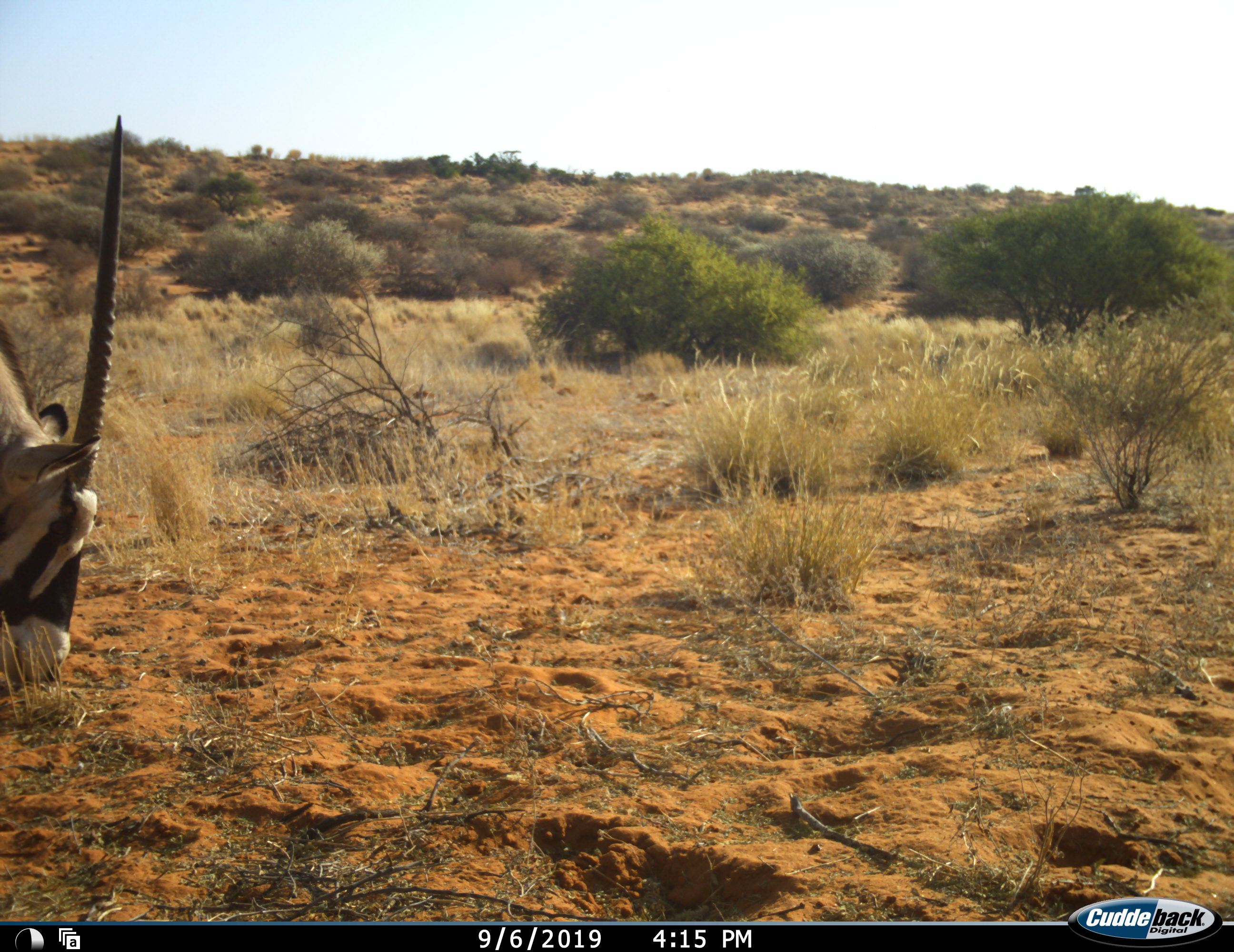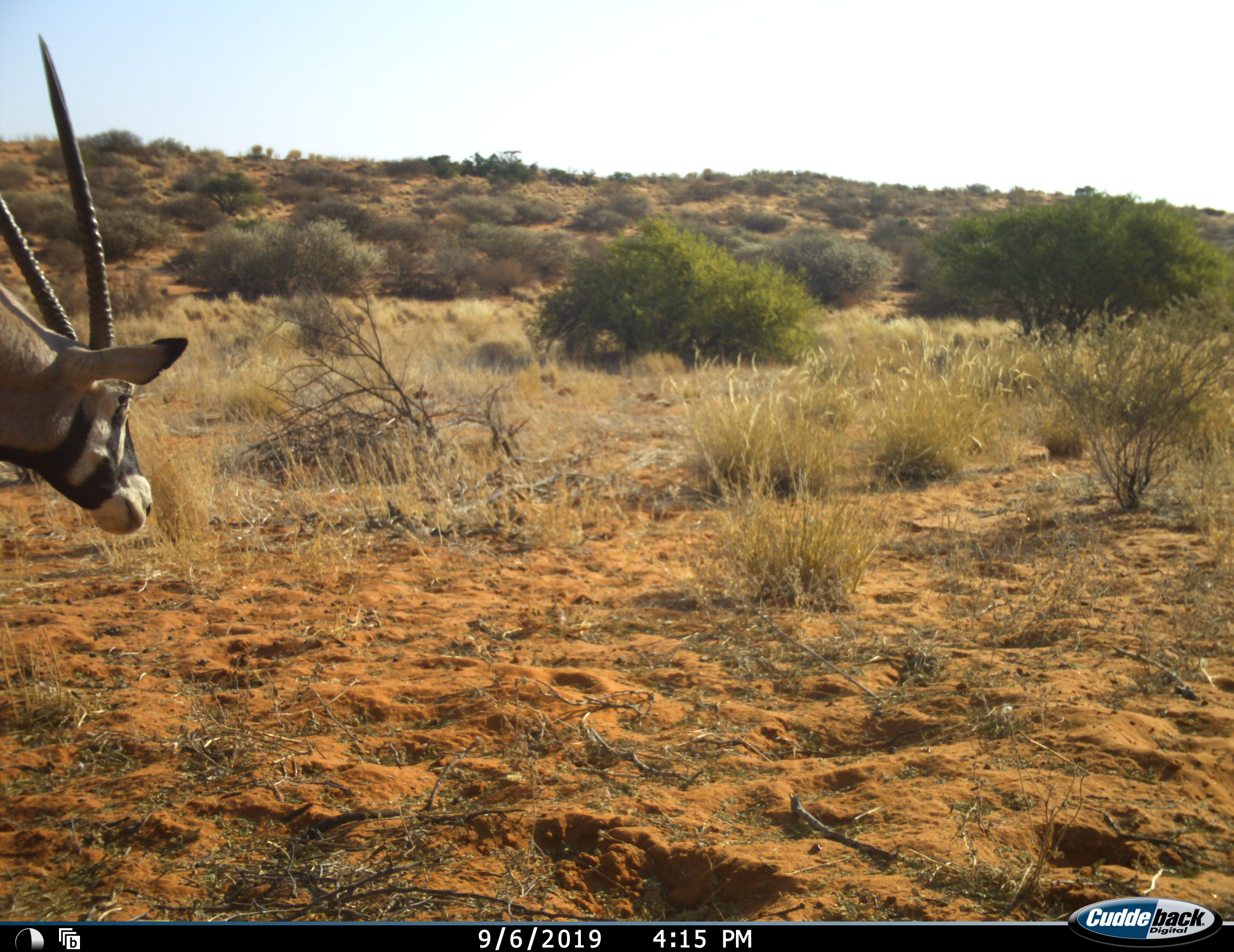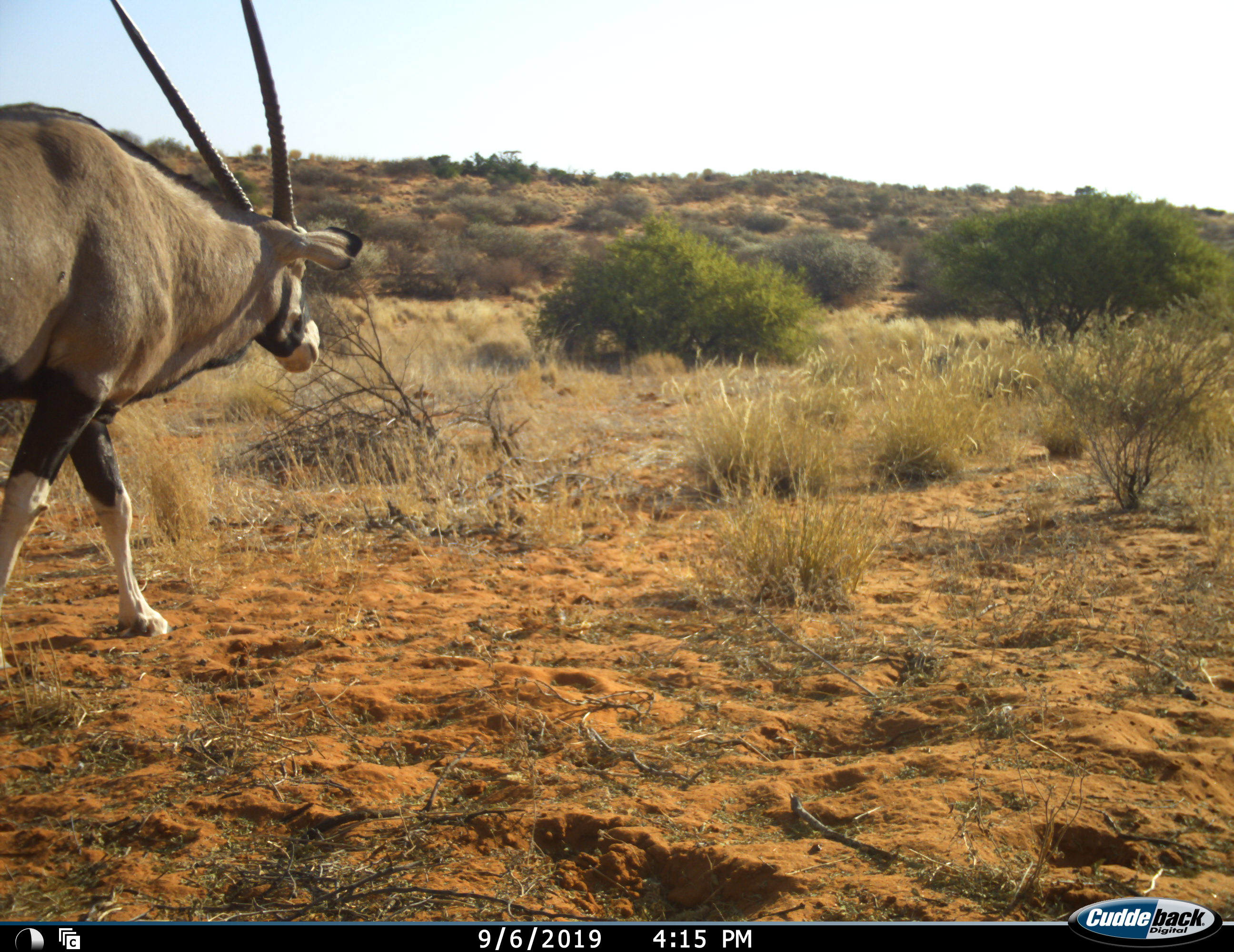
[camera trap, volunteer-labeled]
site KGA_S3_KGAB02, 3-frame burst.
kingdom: Animalia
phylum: Chordata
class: Mammalia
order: Artiodactyla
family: Bovidae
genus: Oryx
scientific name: Oryx gazella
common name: gemsbok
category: oryx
Oryx (gemsbok) (Oryx gazella), count 1. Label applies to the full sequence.